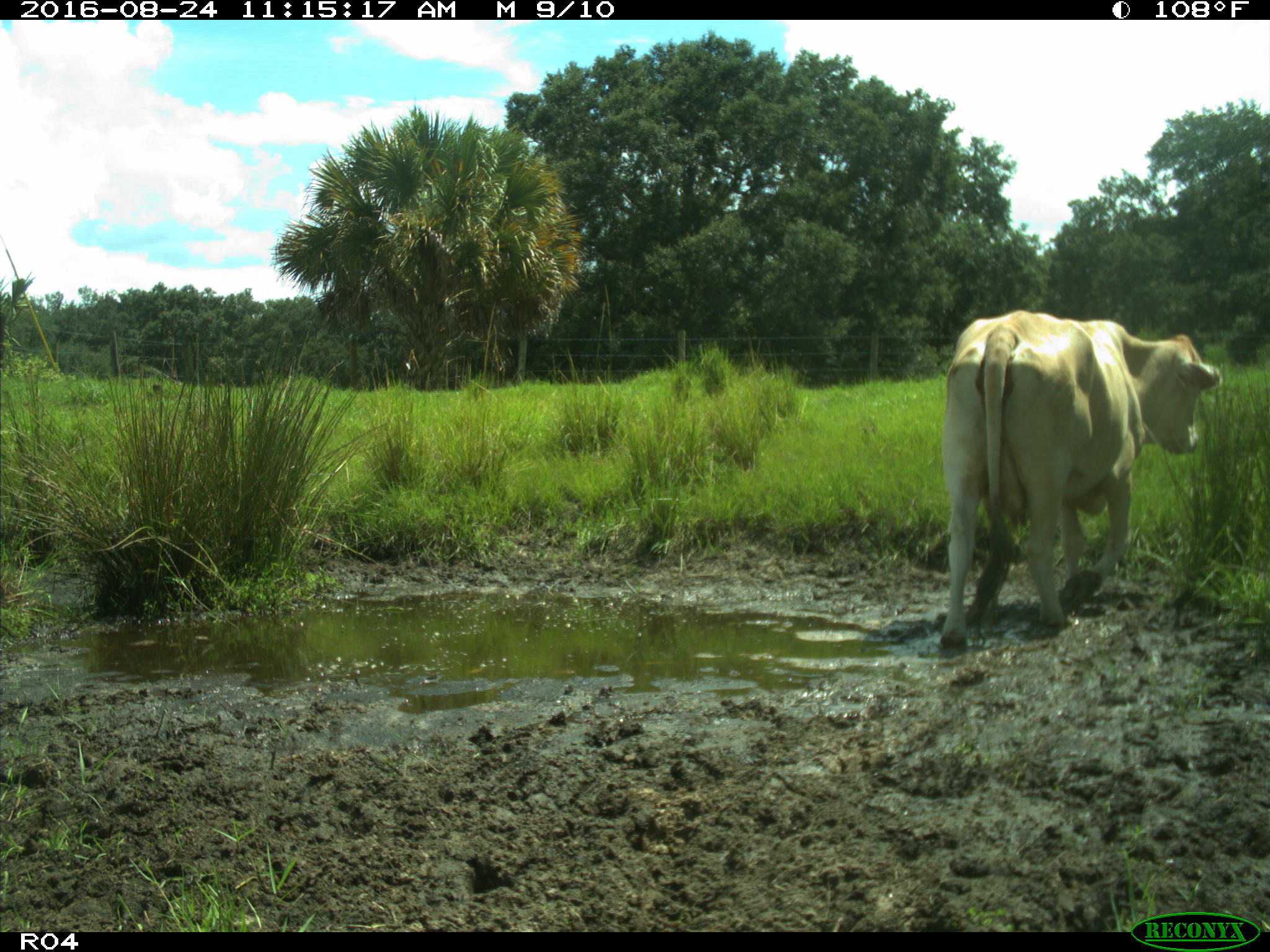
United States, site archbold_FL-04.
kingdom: Animalia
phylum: Chordata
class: Mammalia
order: Artiodactyla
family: Bovidae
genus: Bos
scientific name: Bos taurus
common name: domestic cow